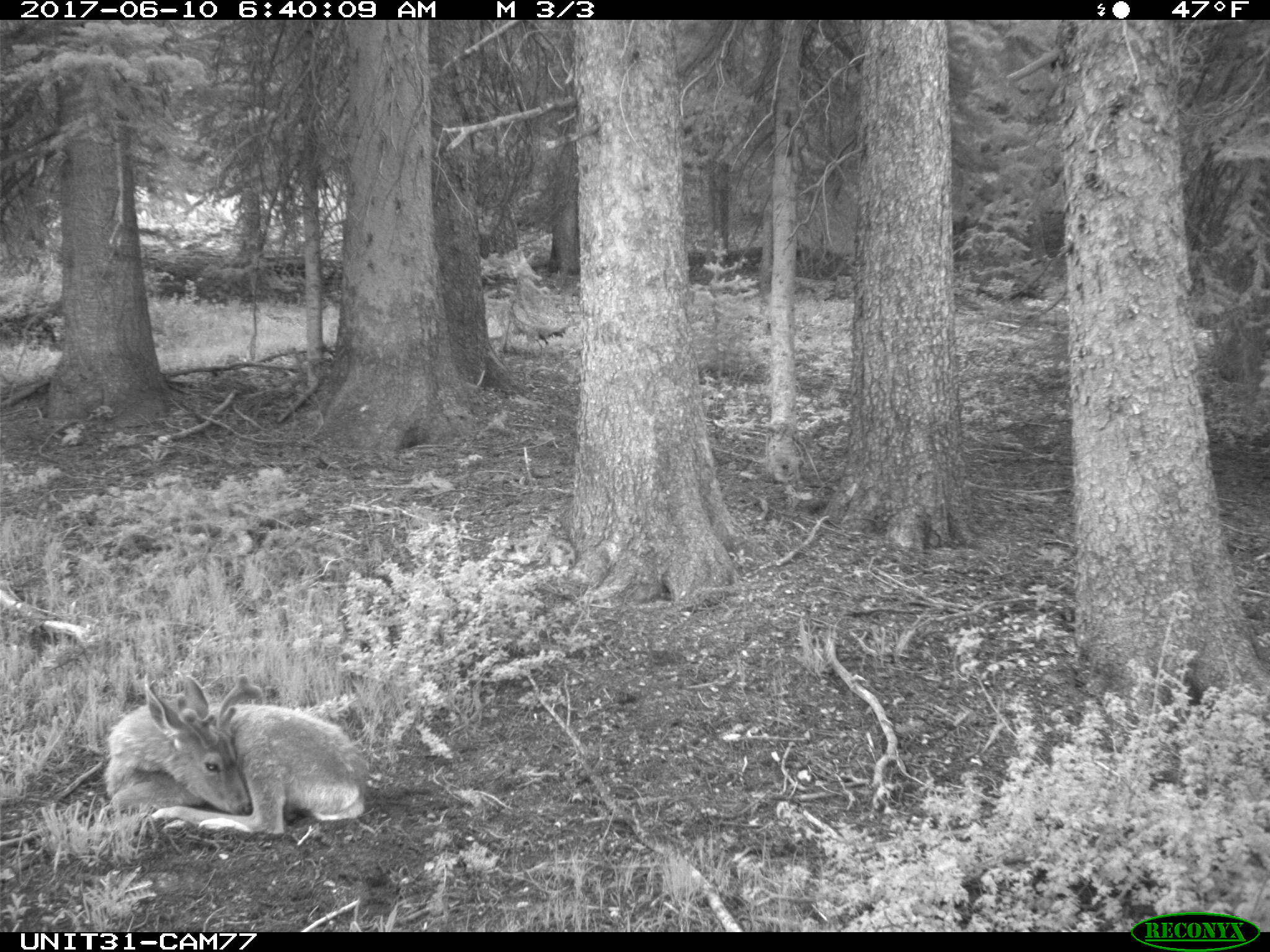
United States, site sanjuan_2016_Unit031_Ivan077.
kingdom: Animalia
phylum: Chordata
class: Mammalia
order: Artiodactyla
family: Cervidae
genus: Odocoileus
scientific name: Odocoileus hemionus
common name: mule deer